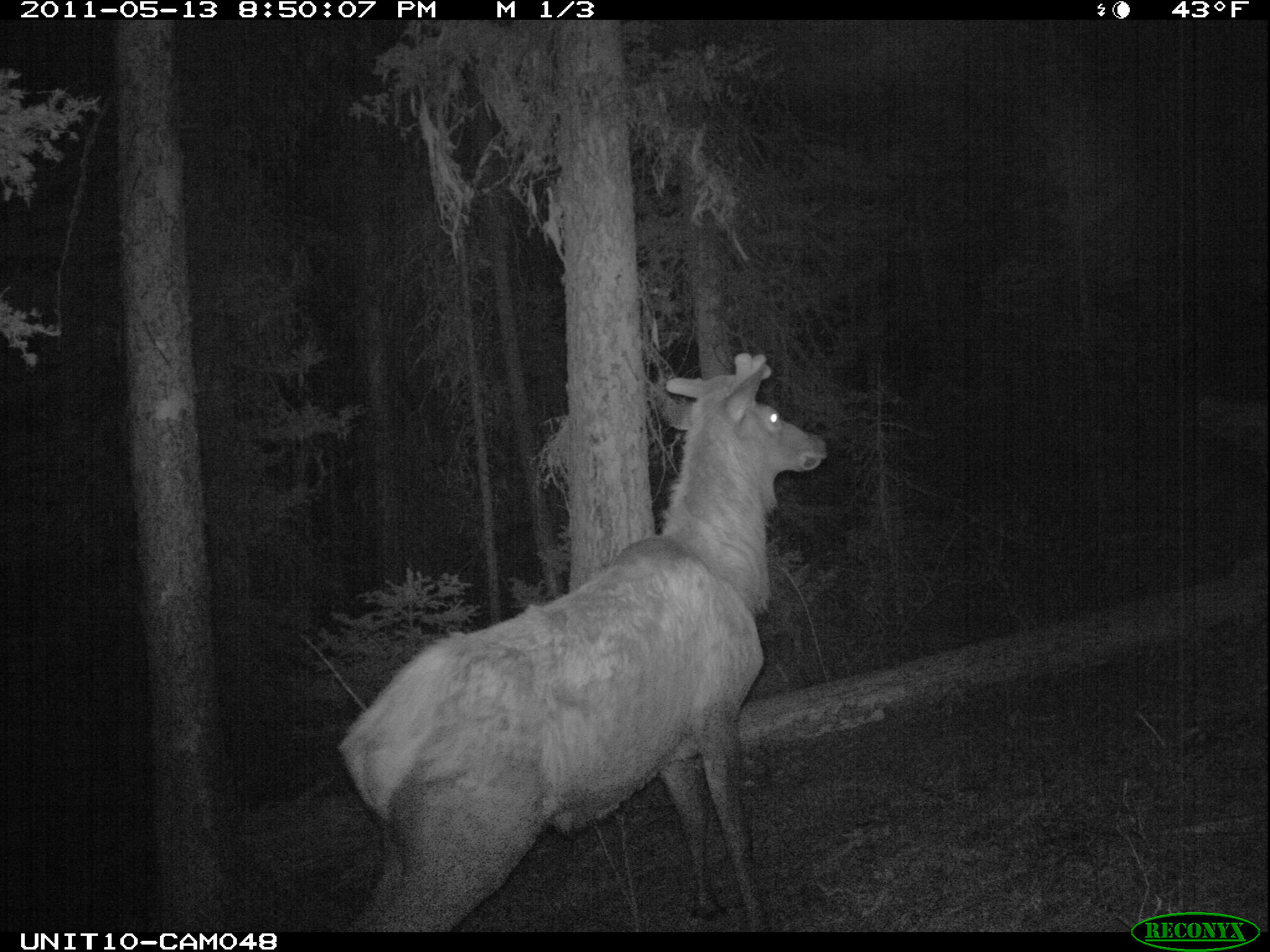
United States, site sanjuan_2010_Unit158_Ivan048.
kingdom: Animalia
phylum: Chordata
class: Mammalia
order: Artiodactyla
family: Cervidae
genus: Cervus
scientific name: Cervus elaphus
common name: red deer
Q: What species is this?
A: Cervus elaphus (red deer).